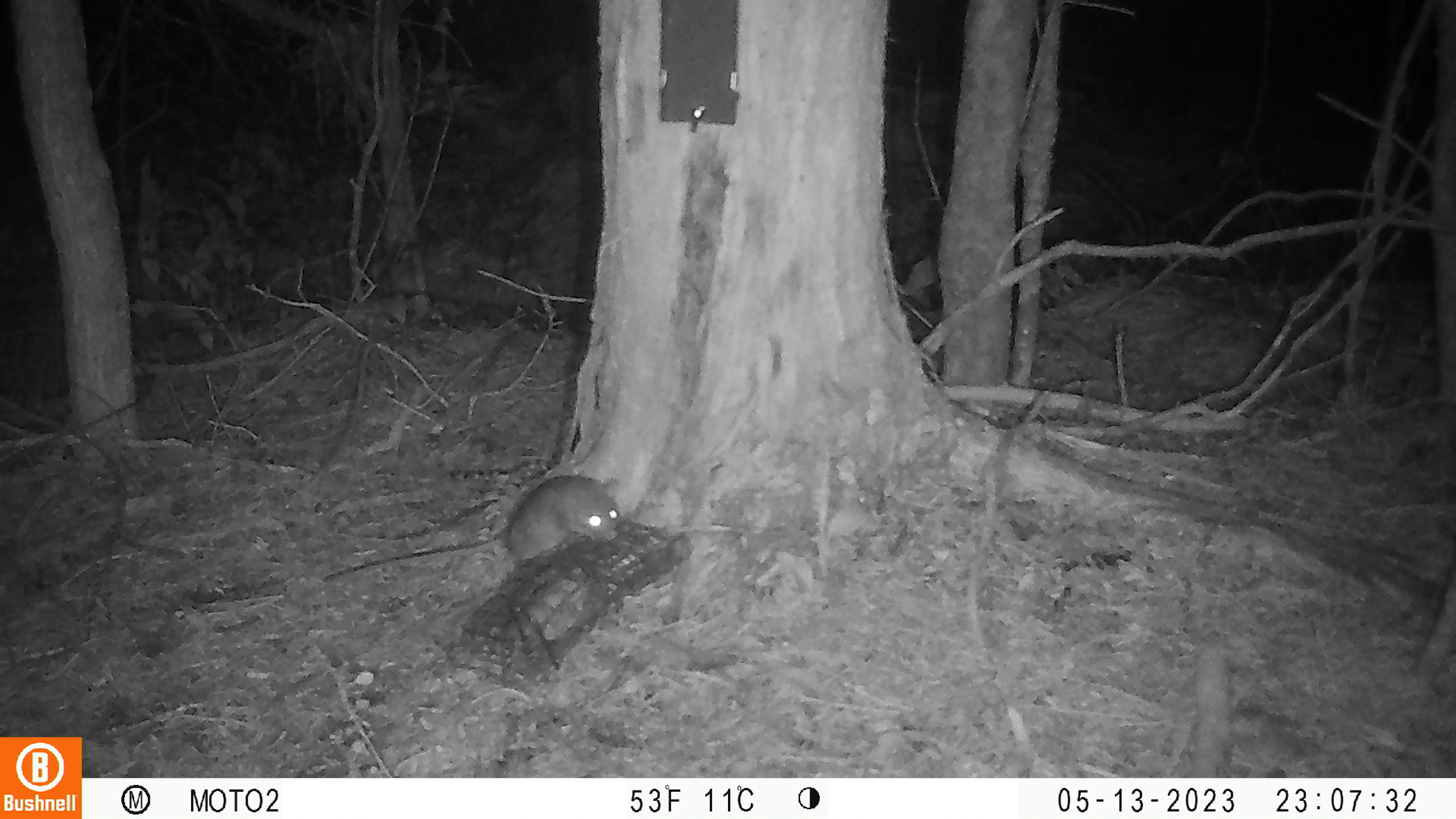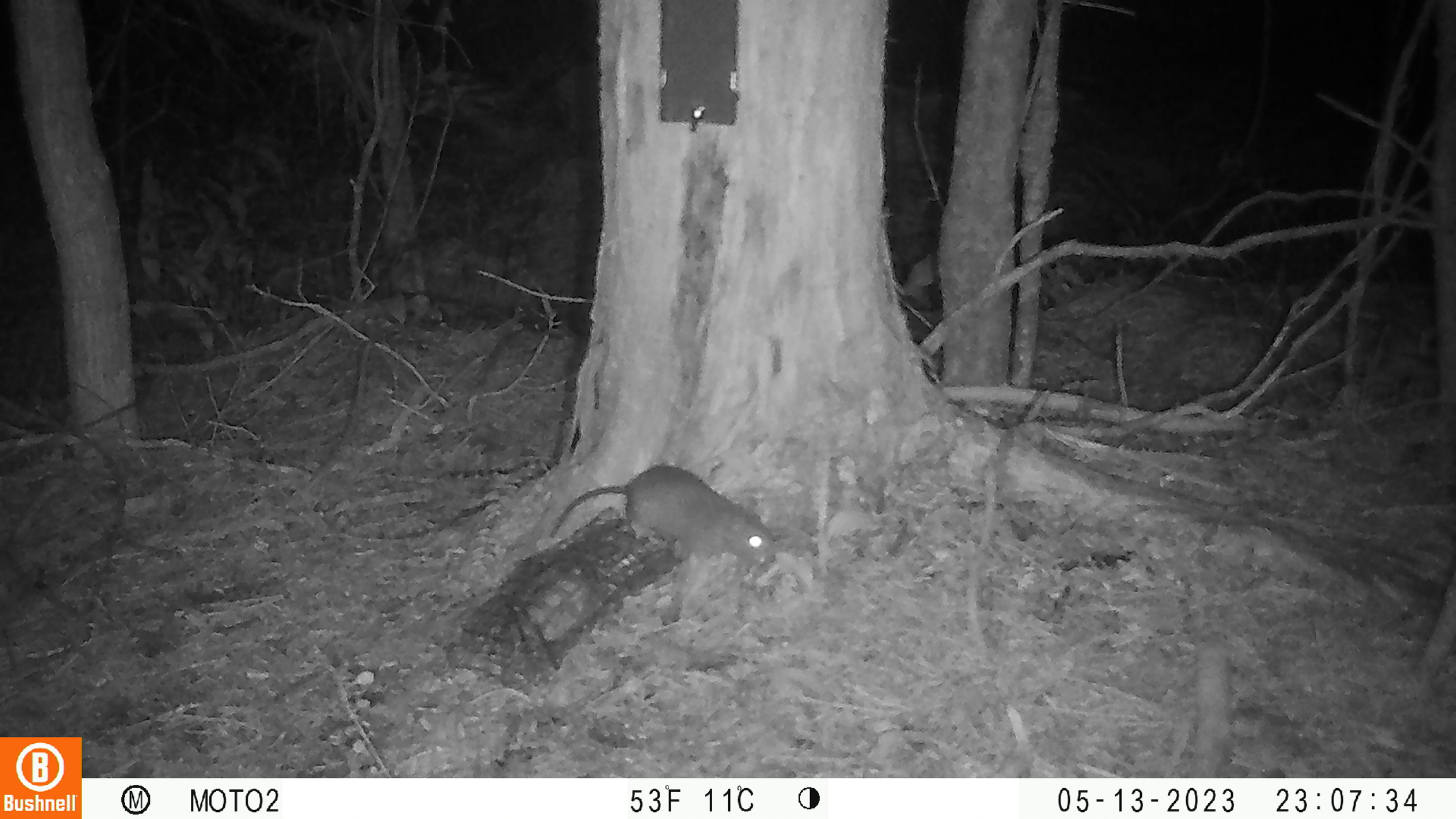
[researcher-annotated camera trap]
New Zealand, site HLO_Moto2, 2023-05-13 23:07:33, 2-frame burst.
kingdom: Animalia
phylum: Chordata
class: Mammalia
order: Rodentia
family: Muridae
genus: Rattus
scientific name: Rattus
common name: rat